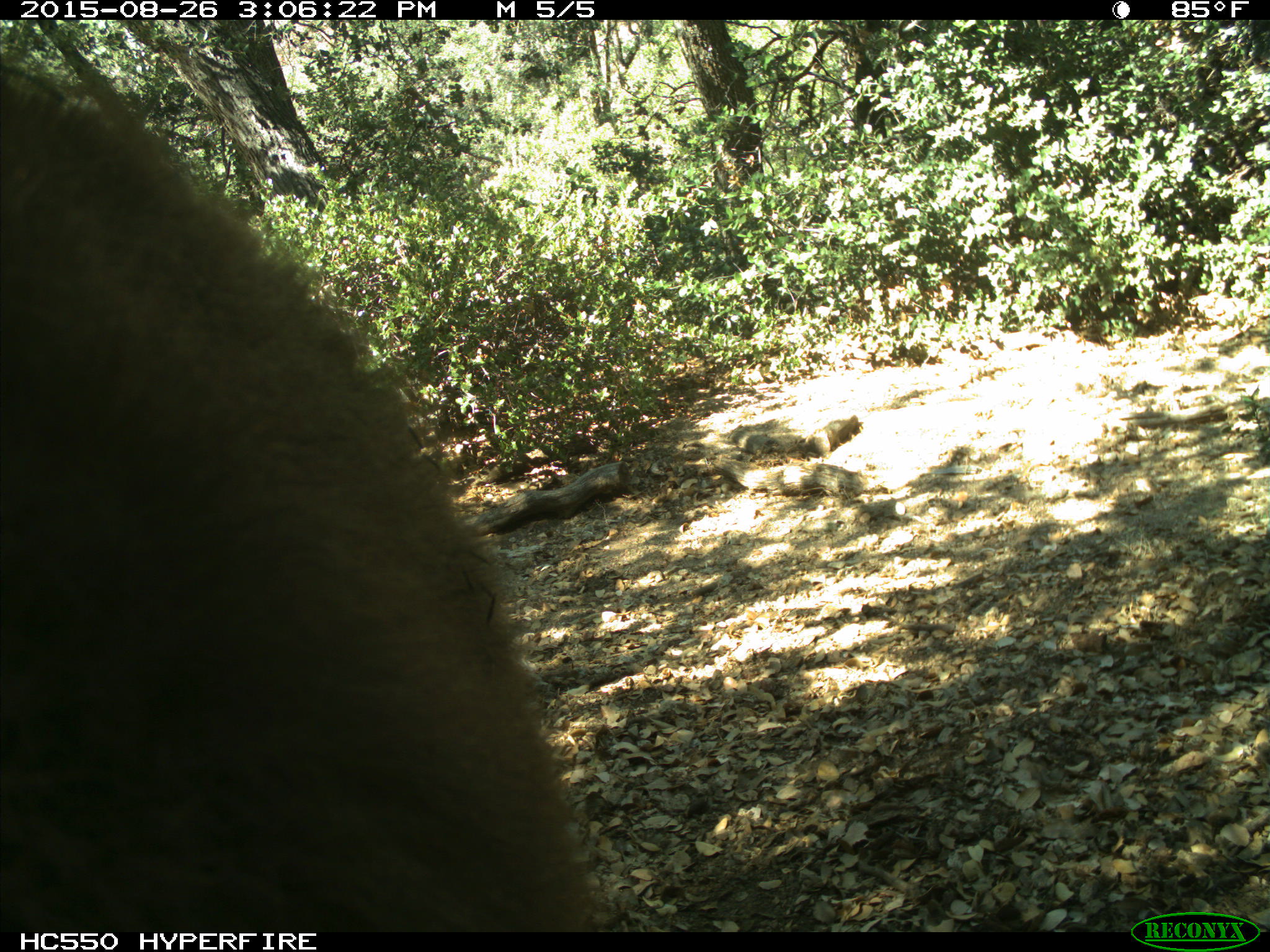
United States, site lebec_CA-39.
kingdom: Animalia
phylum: Chordata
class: Mammalia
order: Carnivora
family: Ursidae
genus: Ursus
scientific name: Ursus americanus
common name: american black bear